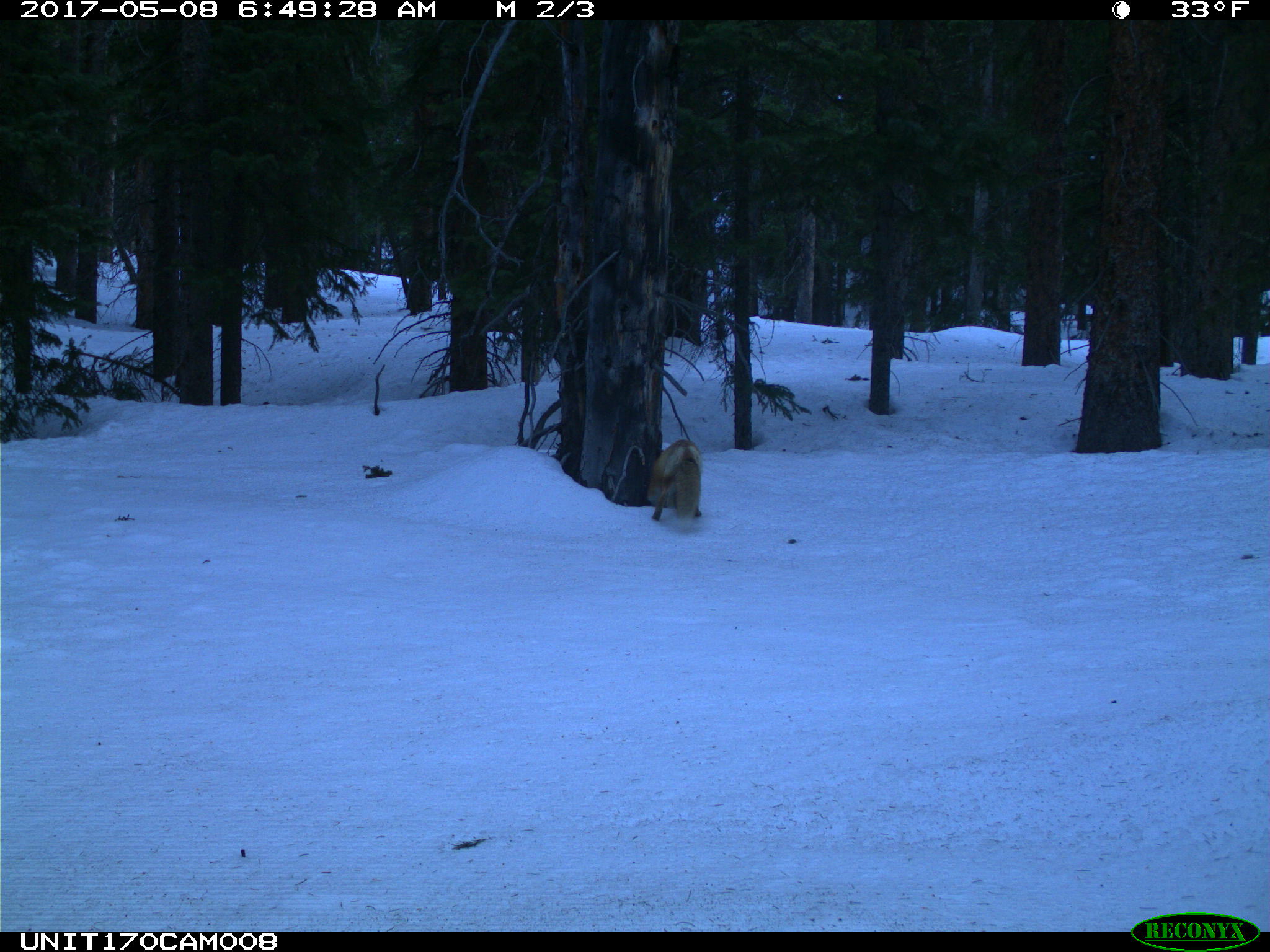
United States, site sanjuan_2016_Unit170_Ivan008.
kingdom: Animalia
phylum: Chordata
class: Mammalia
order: Carnivora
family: Canidae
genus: Vulpes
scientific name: Vulpes vulpes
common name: red fox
Vulpes vulpes (red fox).